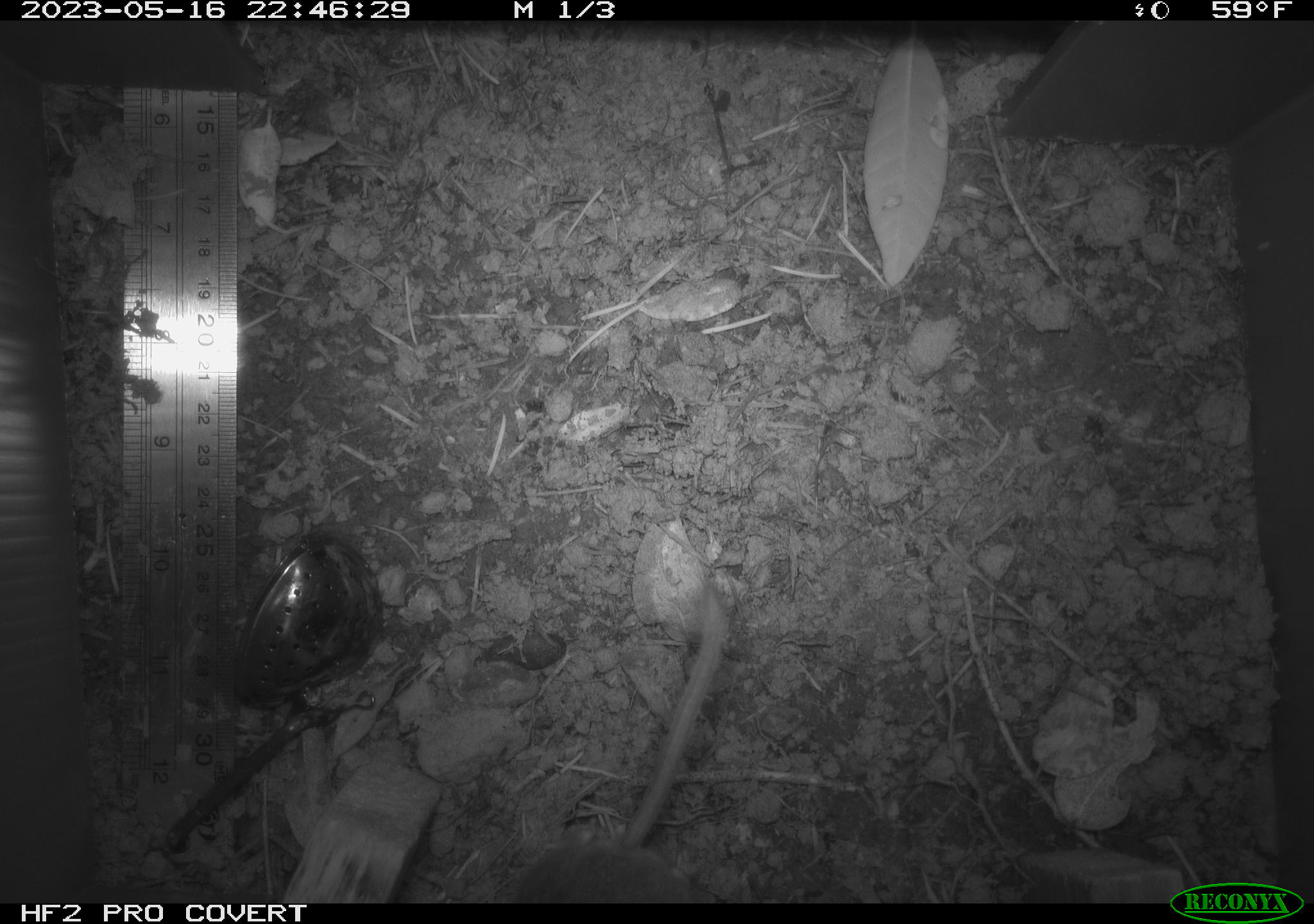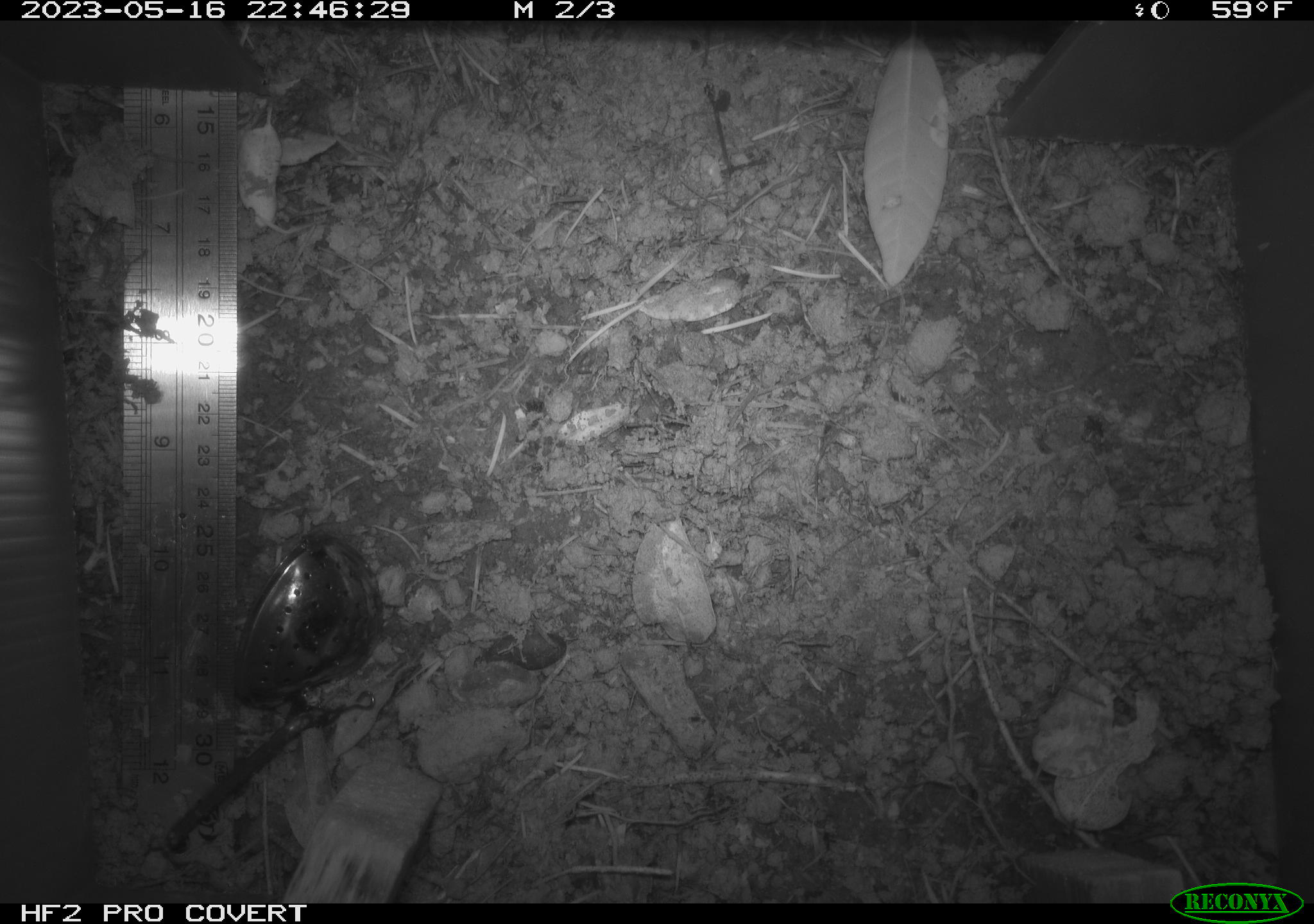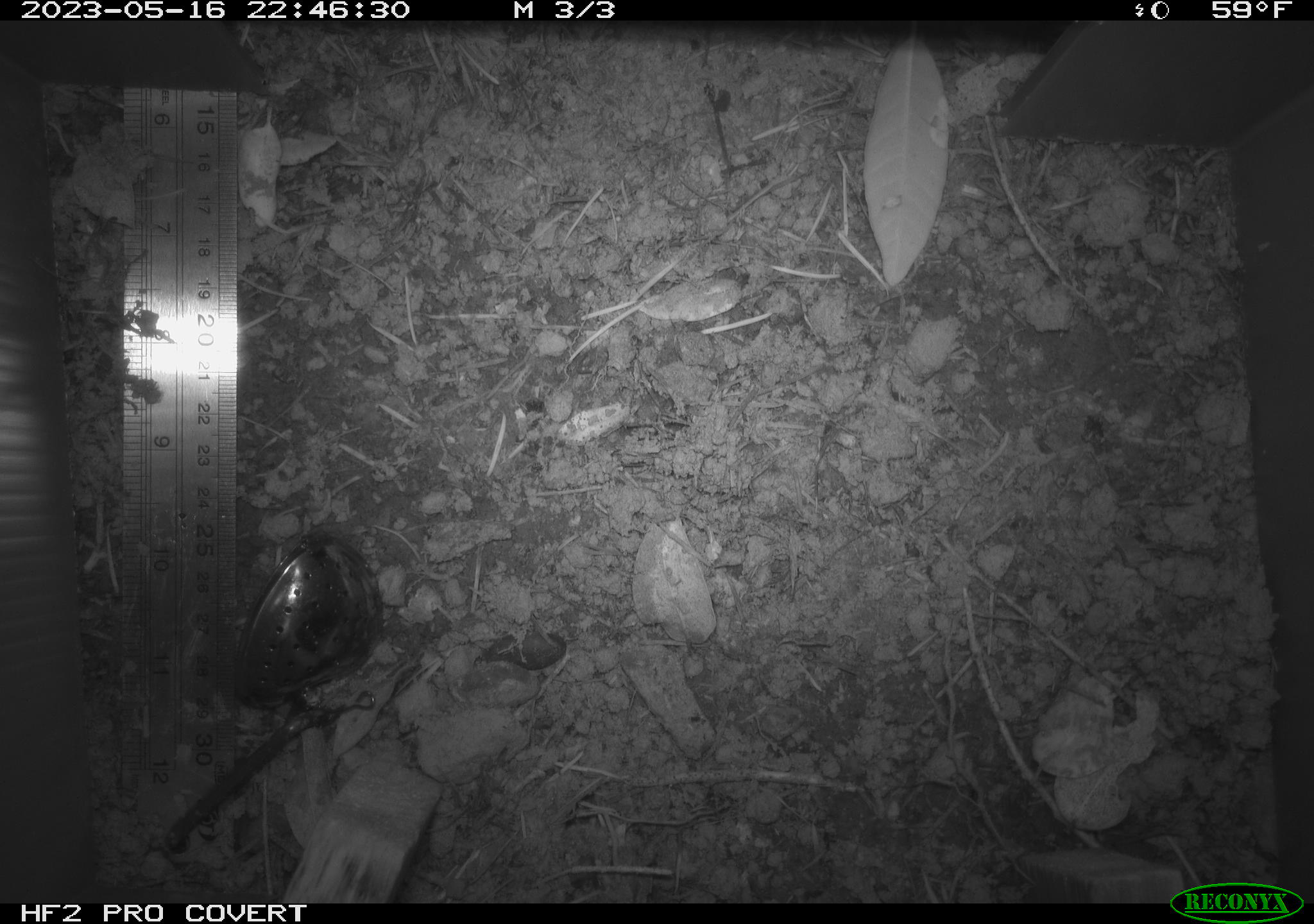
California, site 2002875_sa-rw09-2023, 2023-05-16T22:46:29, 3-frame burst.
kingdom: Animalia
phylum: Chordata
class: Mammalia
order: Rodentia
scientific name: Rodentia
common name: mouse species